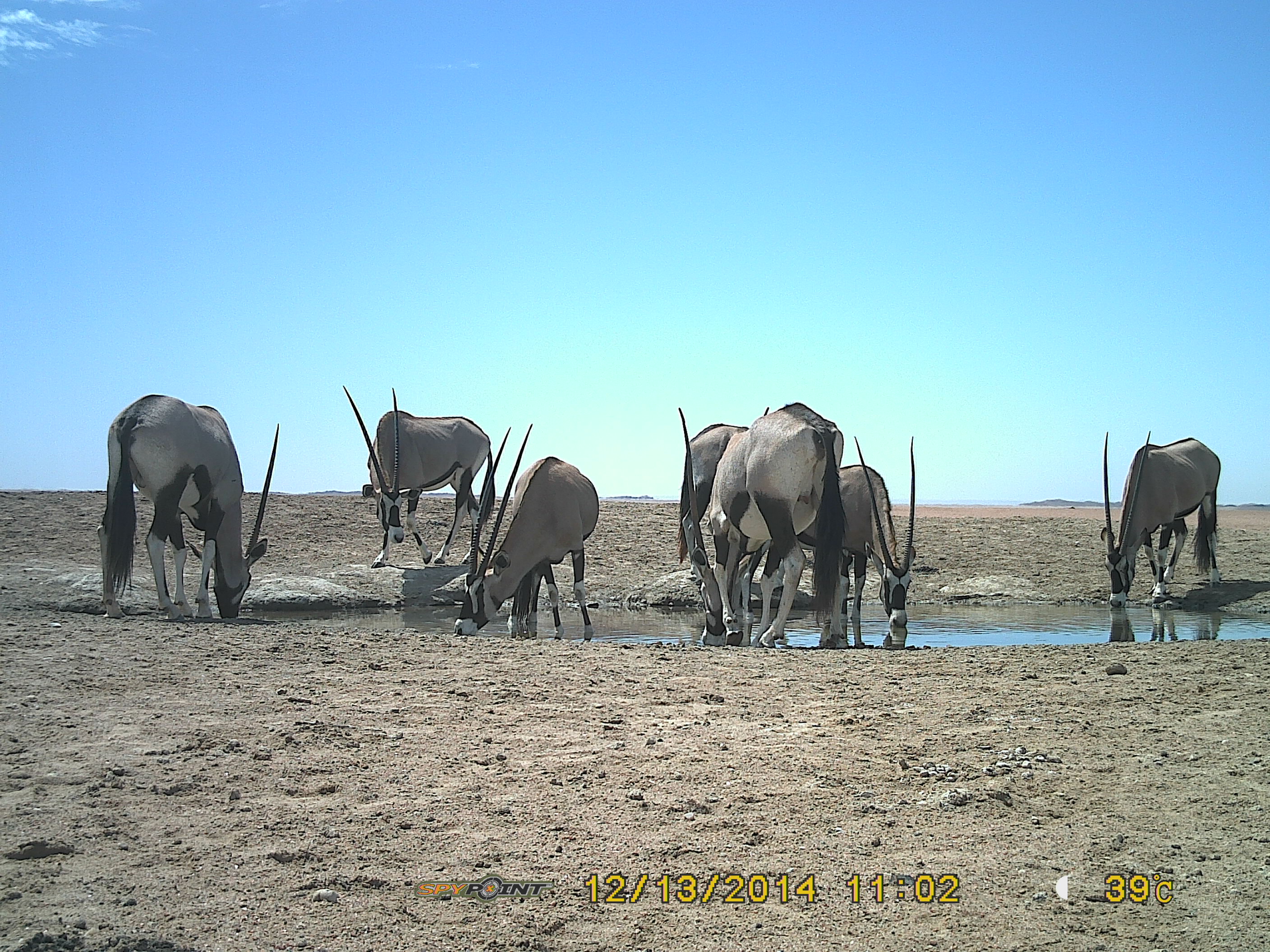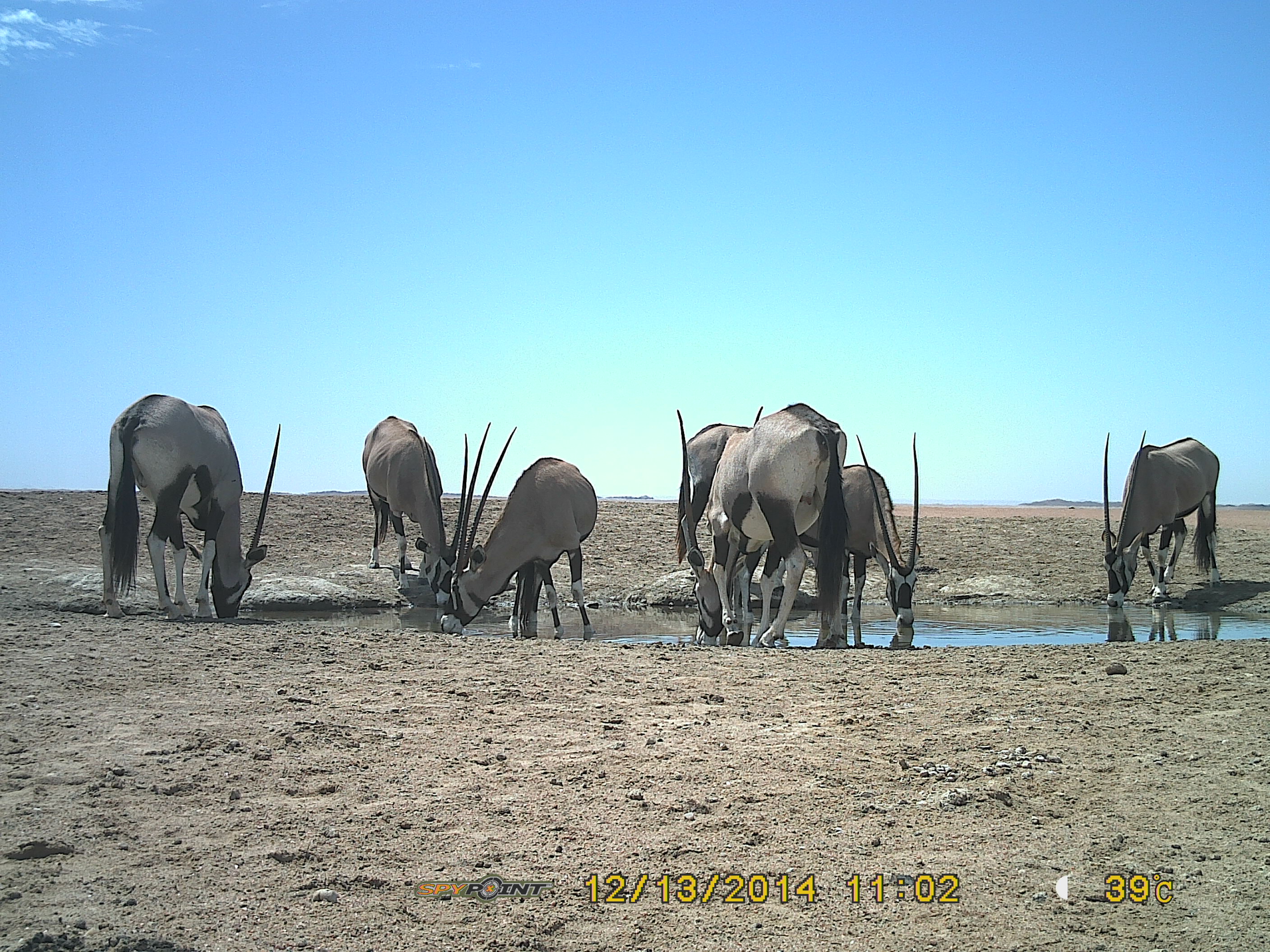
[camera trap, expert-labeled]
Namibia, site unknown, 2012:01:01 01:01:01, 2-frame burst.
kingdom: Animalia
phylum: Chordata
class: Mammalia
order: Artiodactyla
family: Bovidae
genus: Oryx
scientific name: Oryx gazella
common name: gemsbok